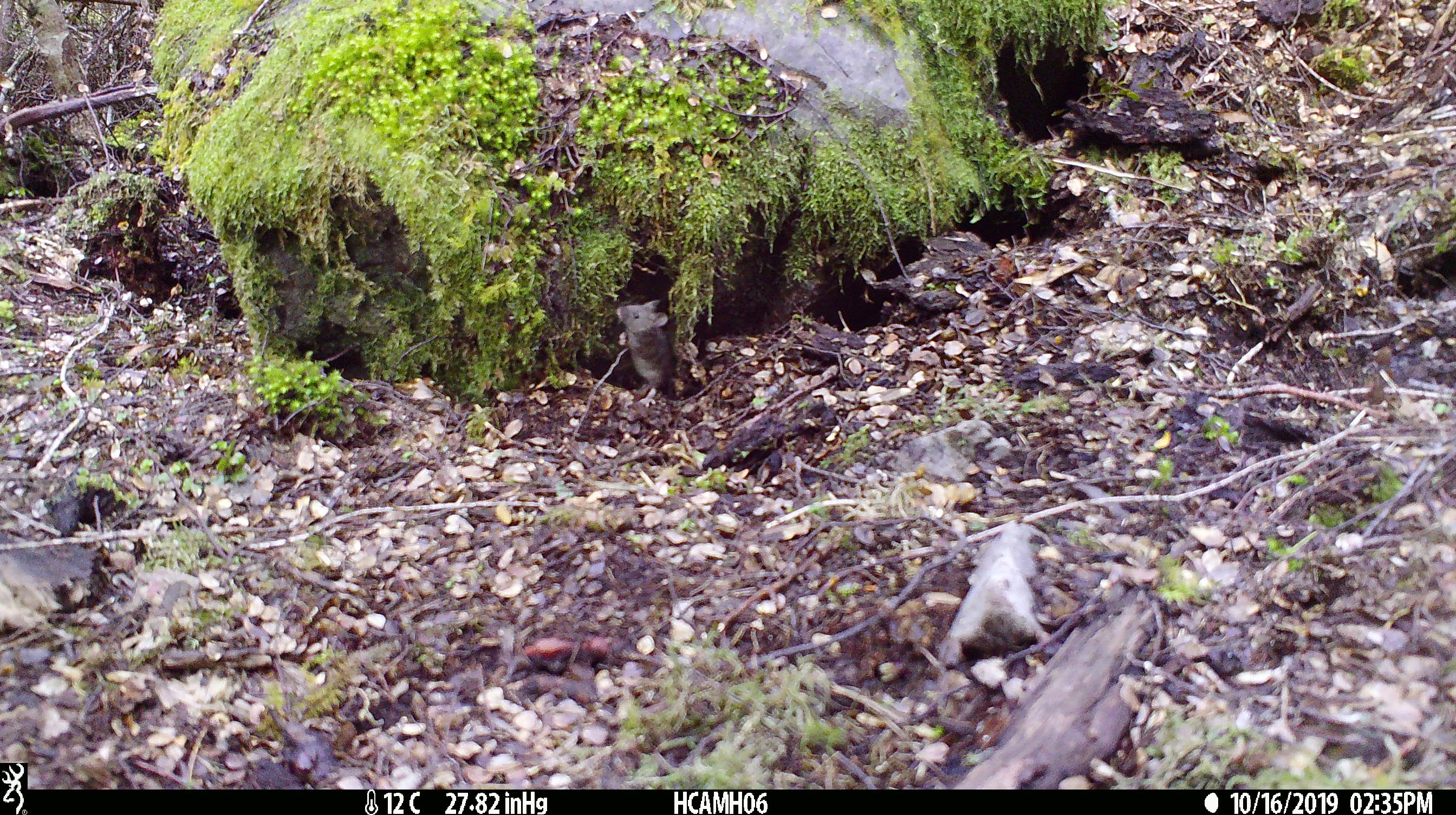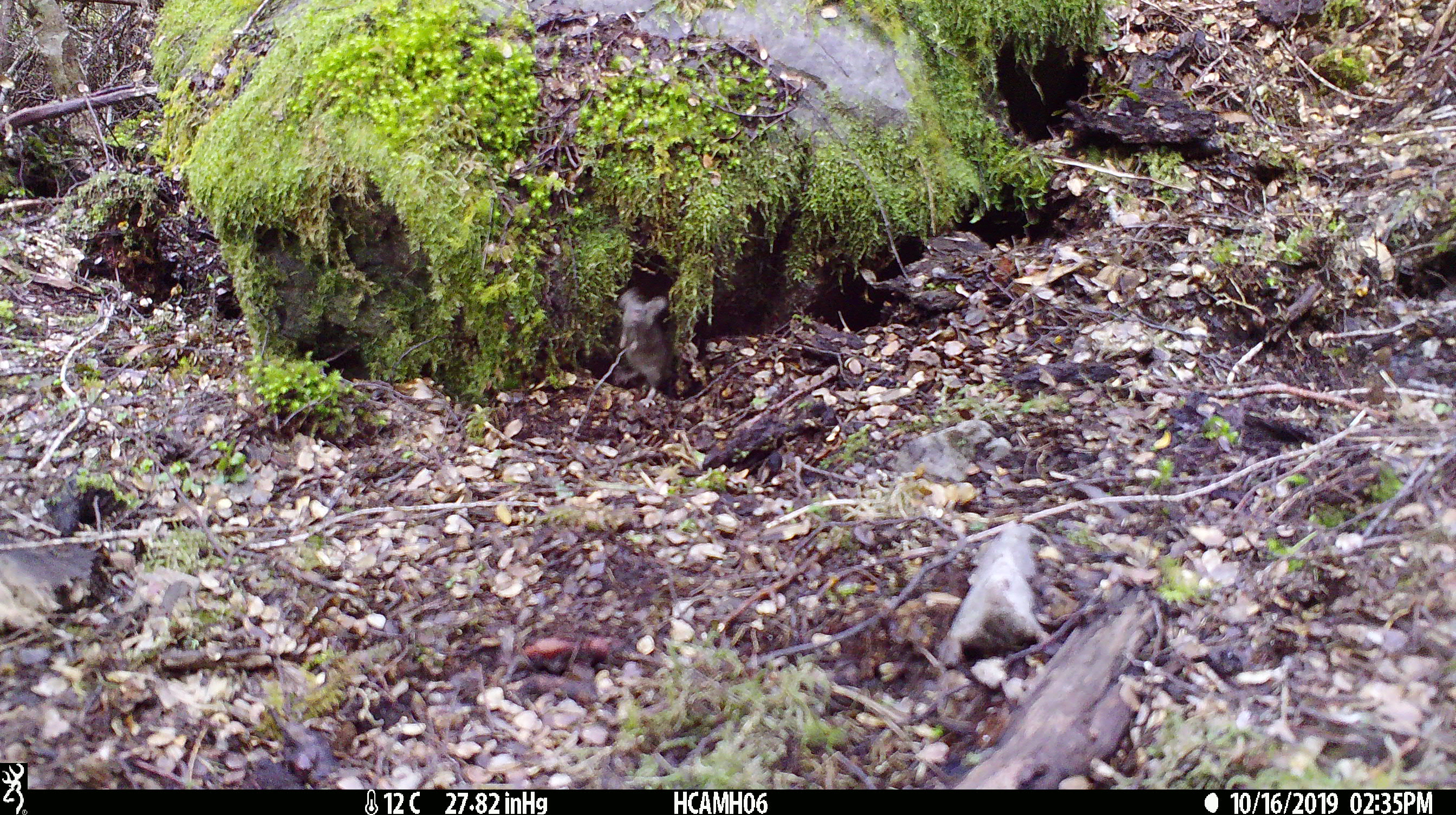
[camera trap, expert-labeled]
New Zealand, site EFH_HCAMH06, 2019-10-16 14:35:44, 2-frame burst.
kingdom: Animalia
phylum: Chordata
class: Mammalia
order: Rodentia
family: Muridae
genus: Mus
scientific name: Mus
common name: mouse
Mouse (Mus).